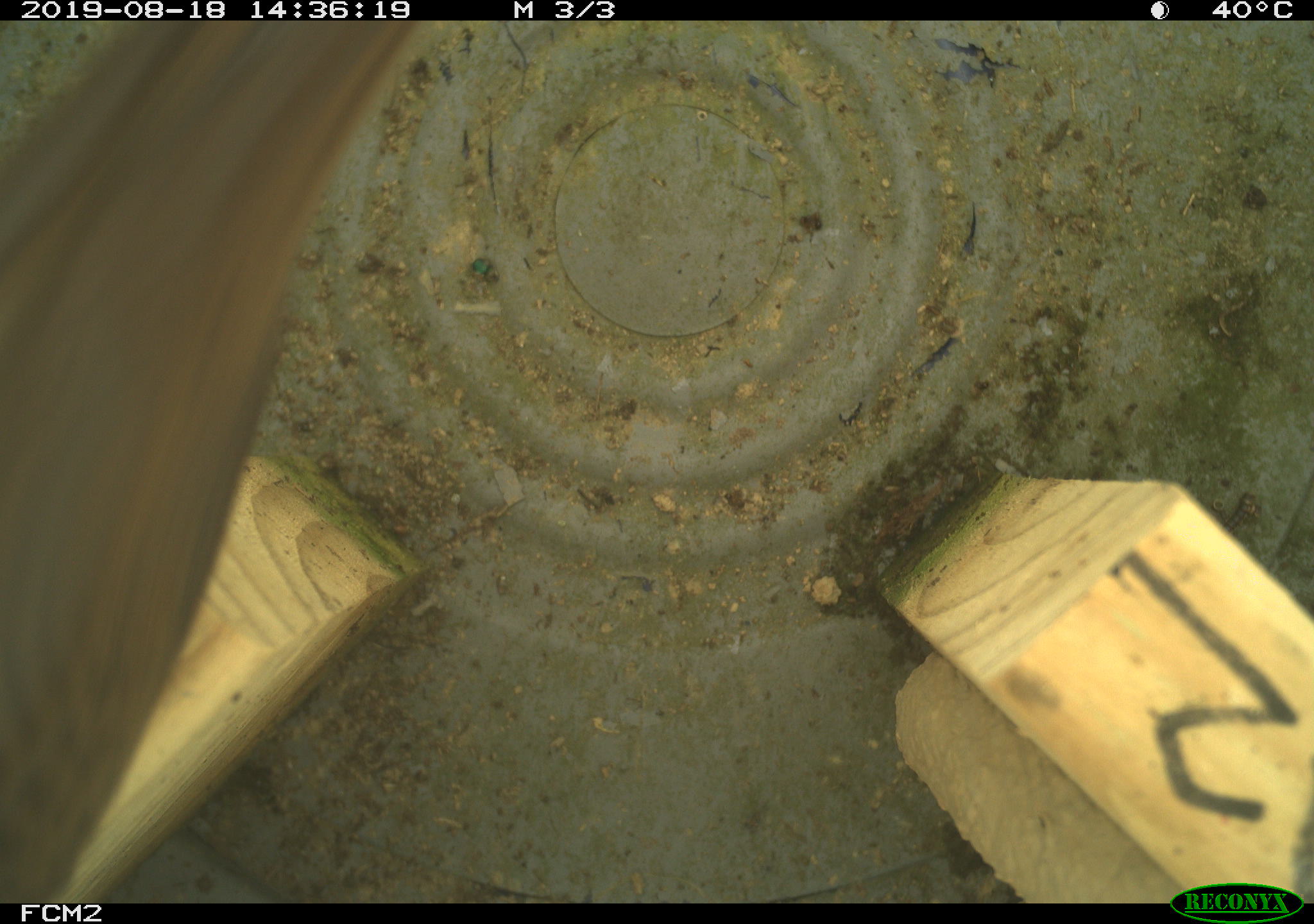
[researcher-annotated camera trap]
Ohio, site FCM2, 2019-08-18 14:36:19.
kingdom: Animalia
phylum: Chordata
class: Aves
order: Passeriformes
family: Troglodytidae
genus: Troglodytes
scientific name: Troglodytes aedon aedon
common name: northern house wren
Northern house wren (Troglodytes aedon aedon).